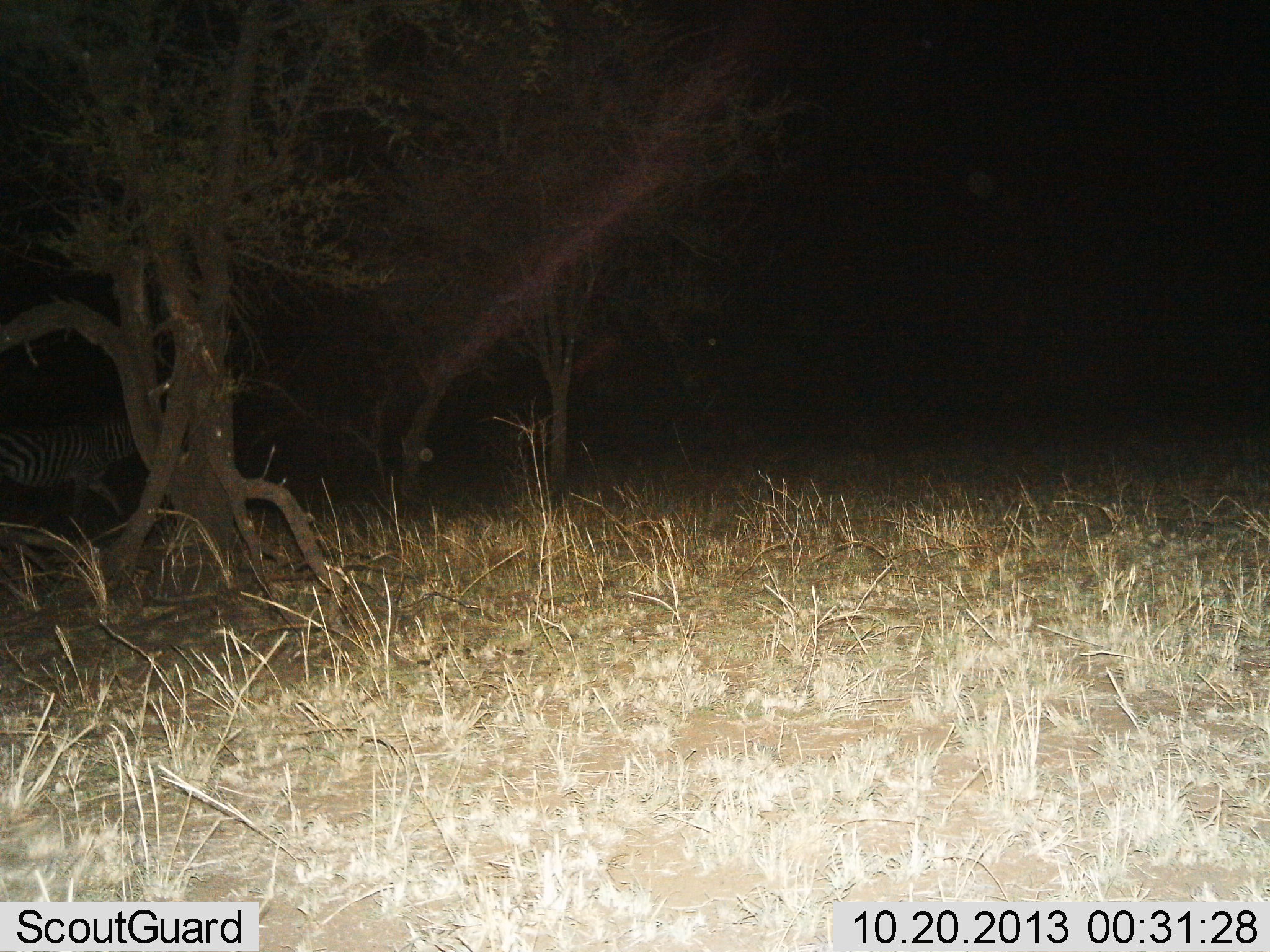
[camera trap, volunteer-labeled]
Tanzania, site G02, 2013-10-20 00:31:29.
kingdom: Animalia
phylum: Chordata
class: Mammalia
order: Perissodactyla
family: Equidae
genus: Equus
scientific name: Equus quagga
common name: plains zebra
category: zebra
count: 1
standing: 10%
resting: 0%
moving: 90%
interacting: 0%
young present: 0%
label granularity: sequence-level